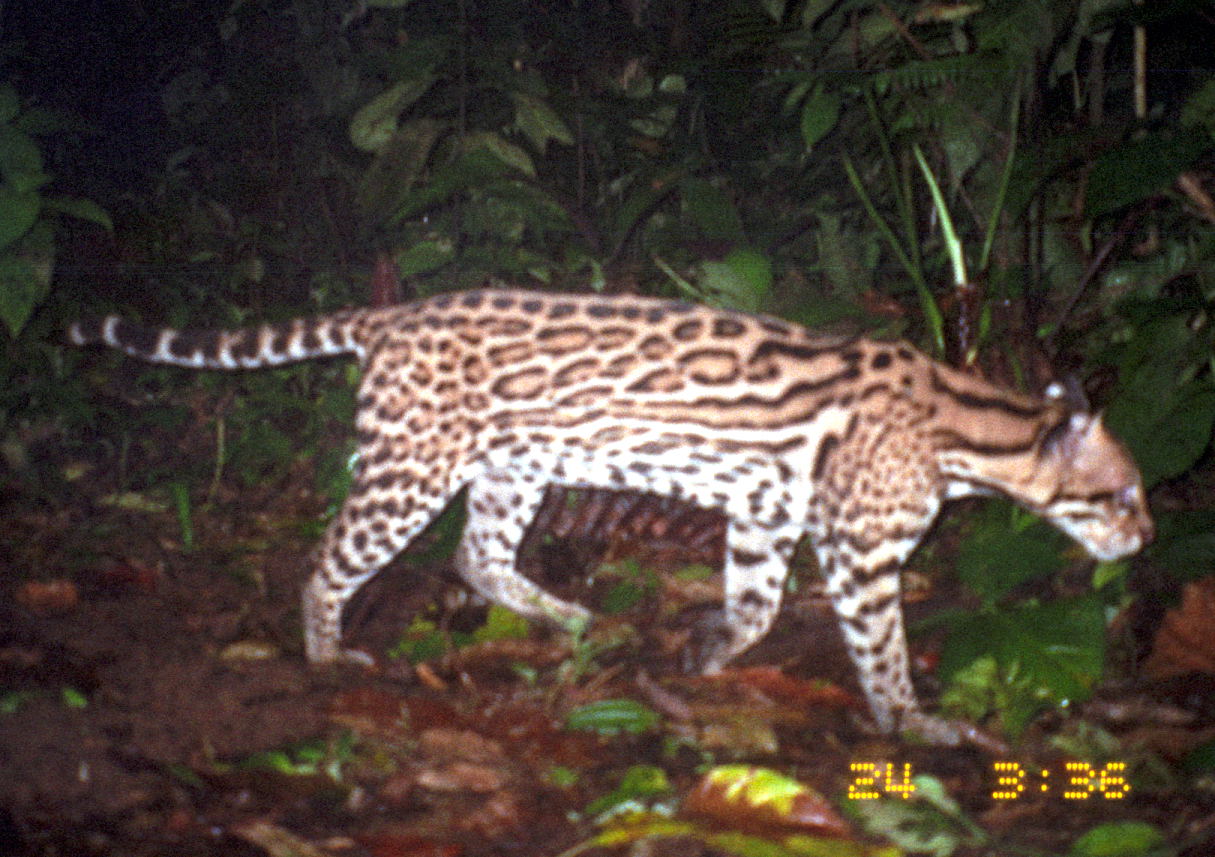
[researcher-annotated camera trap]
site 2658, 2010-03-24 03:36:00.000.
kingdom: Animalia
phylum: Chordata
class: Mammalia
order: Carnivora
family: Felidae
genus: Leopardus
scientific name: Leopardus pardalis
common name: ocelot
Leopardus pardalis (ocelot).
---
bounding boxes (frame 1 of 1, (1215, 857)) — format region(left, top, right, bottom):
leopardus pardalis: region(53, 288, 1158, 745)